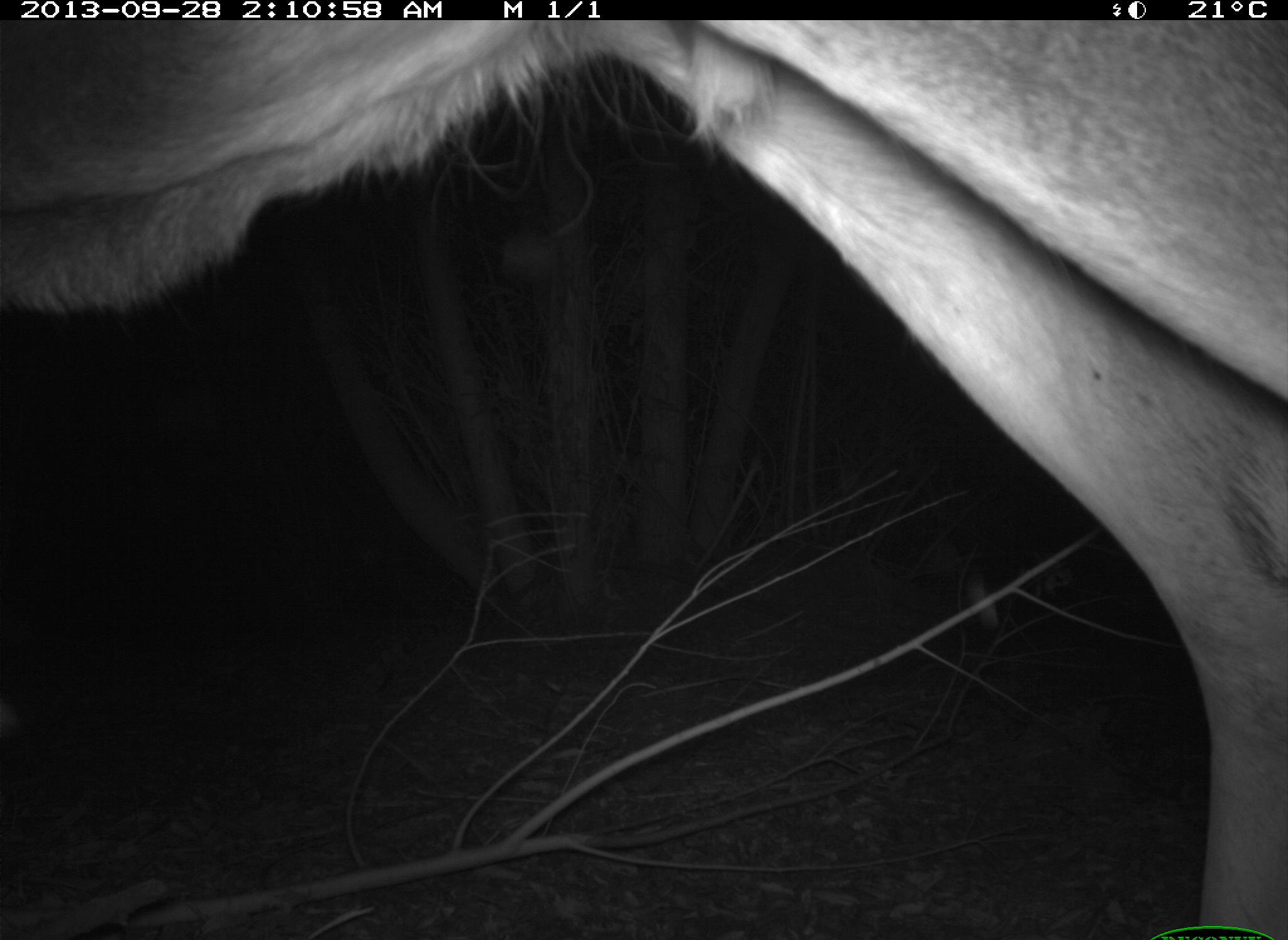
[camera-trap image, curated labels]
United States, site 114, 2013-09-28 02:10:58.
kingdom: Animalia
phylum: Chordata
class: Mammalia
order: Artiodactyla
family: Cervidae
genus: Odocoileus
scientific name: Odocoileus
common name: deer